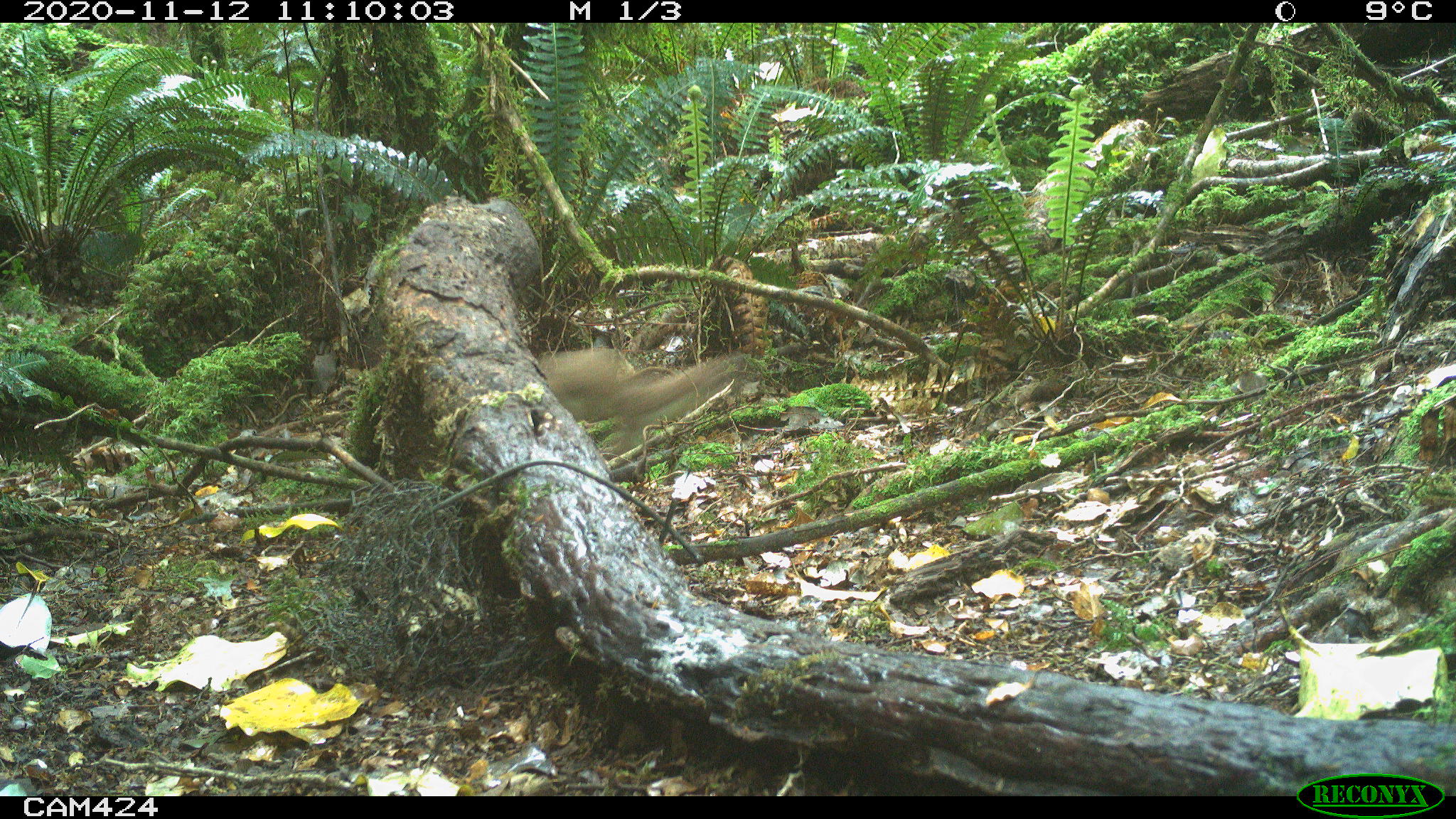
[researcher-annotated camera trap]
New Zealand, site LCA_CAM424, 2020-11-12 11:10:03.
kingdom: Animalia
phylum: Chordata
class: Mammalia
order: Carnivora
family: Mustelidae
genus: Mustela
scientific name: Mustela erminea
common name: stoat